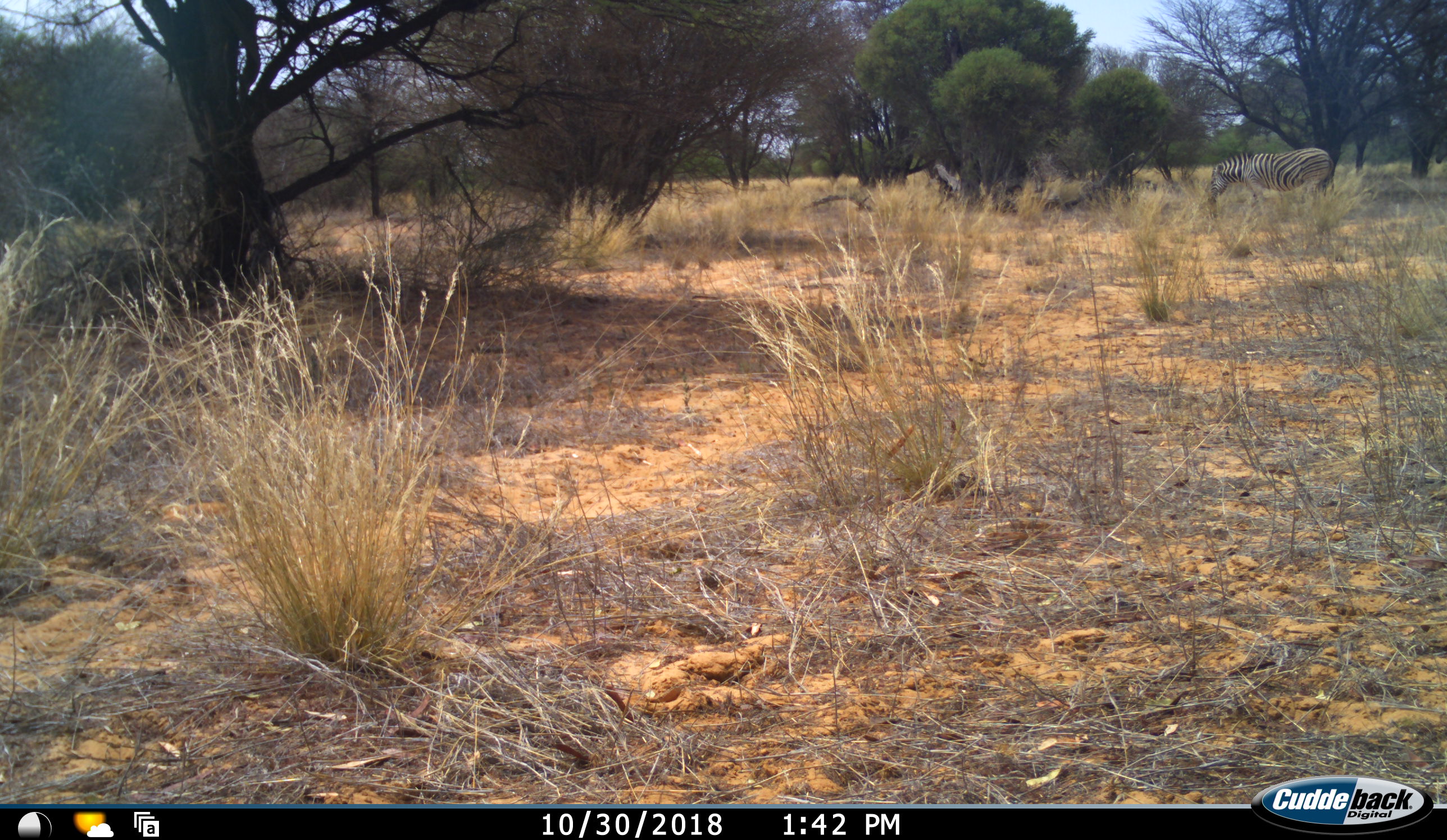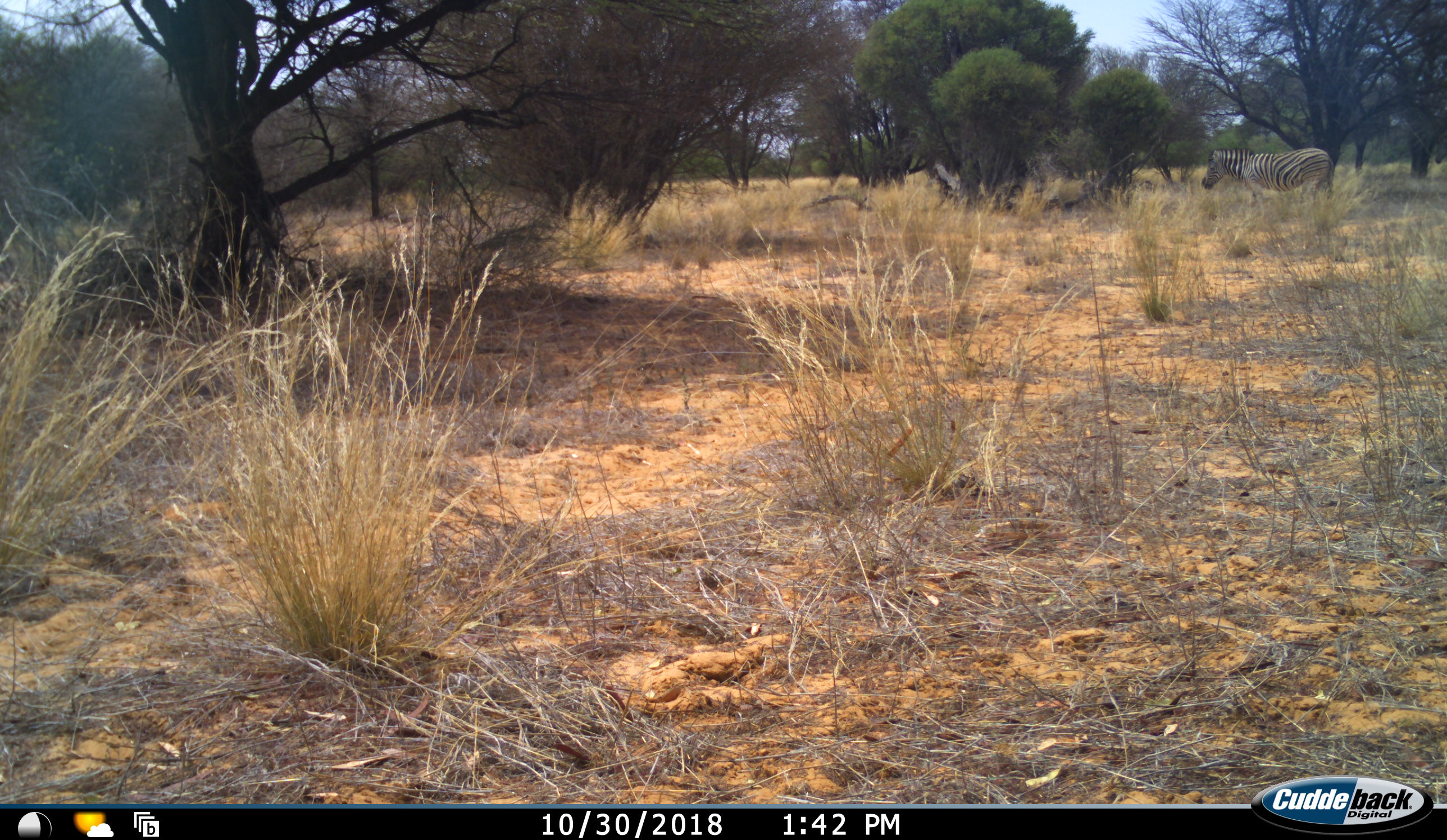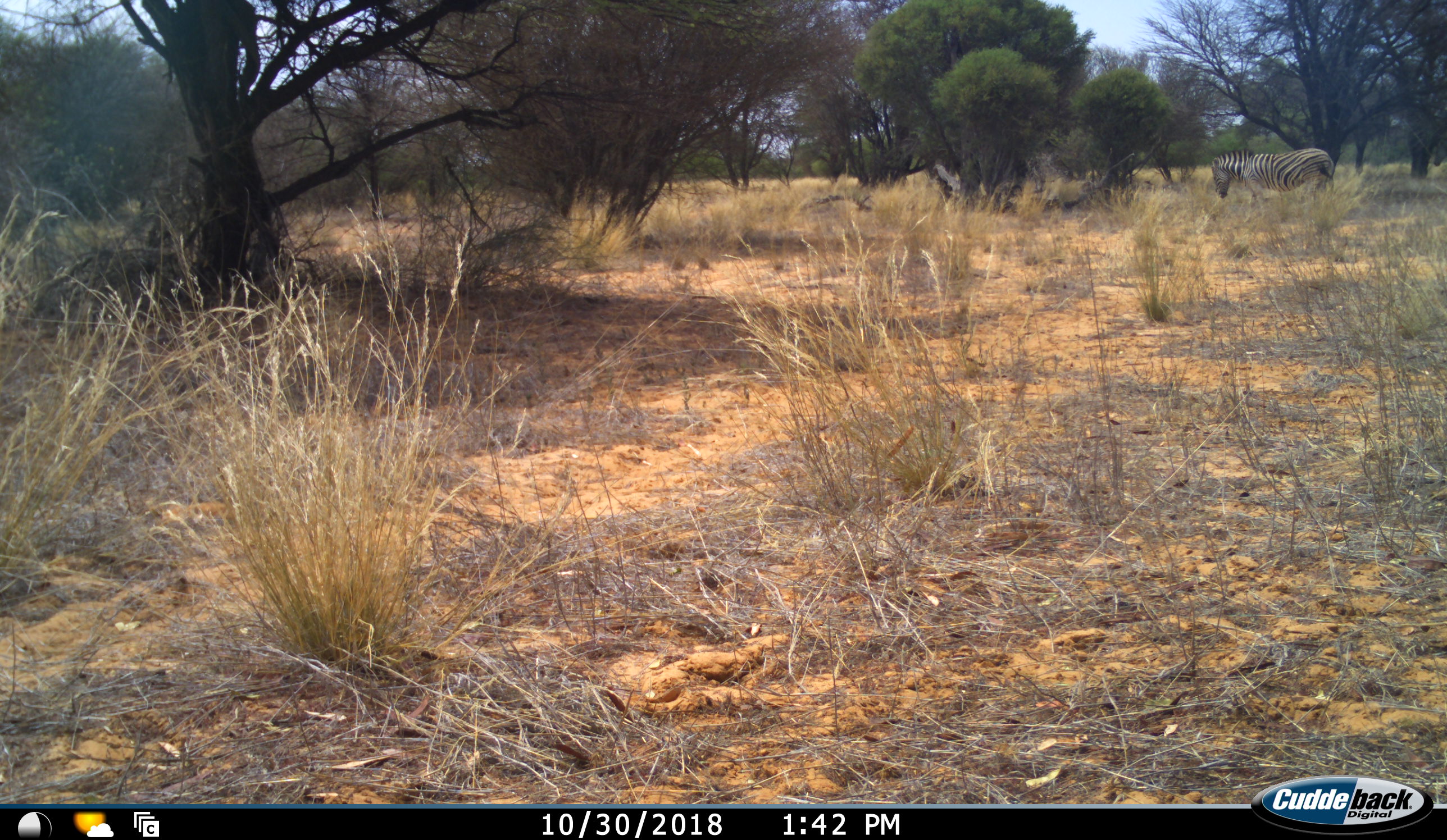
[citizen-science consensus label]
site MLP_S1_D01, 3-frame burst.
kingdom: Animalia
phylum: Chordata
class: Mammalia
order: Perissodactyla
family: Equidae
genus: Equus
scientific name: Equus quagga burchellii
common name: burchell's zebra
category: zebraburchells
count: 1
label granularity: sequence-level